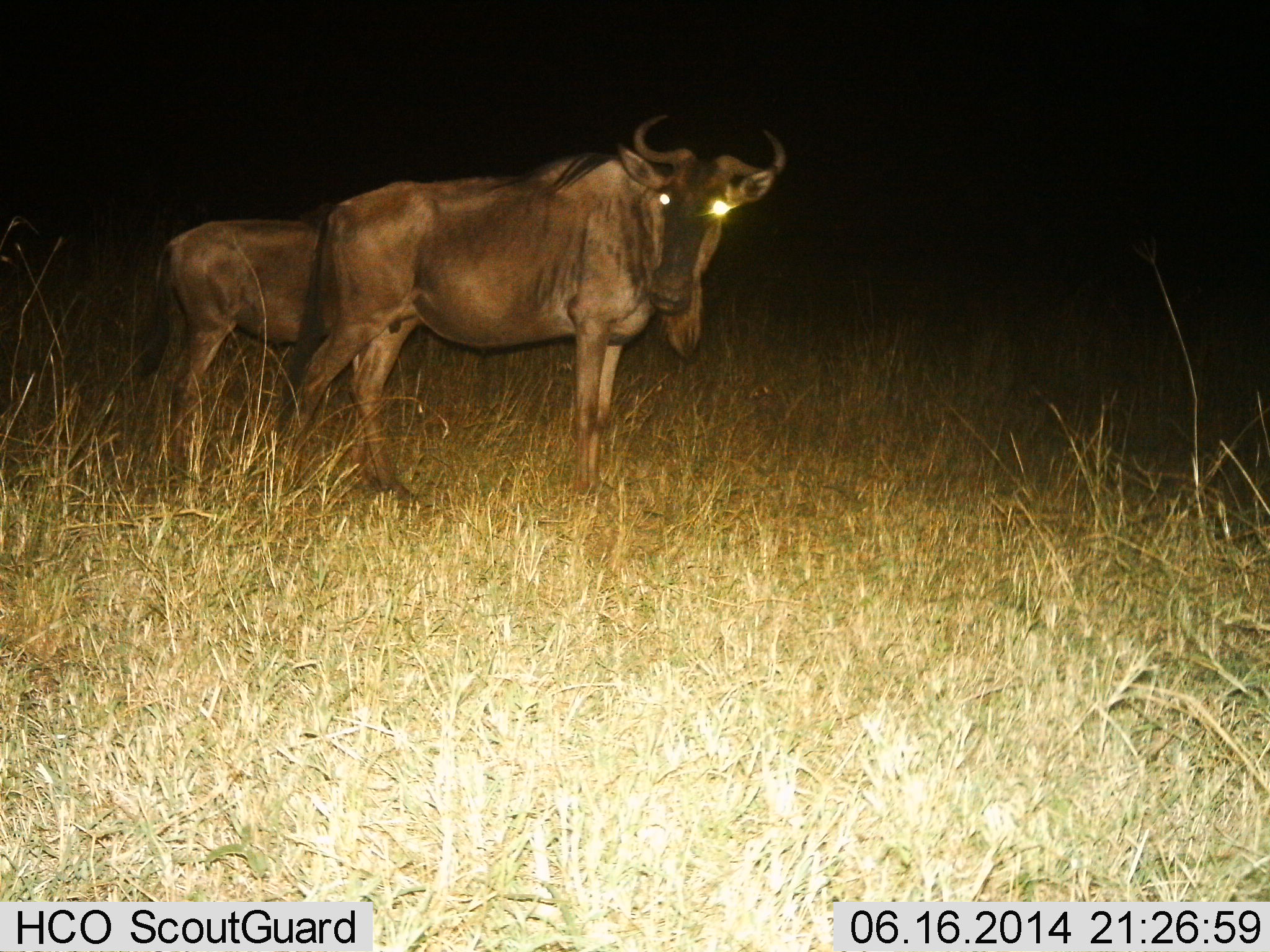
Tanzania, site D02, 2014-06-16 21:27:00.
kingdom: Animalia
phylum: Chordata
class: Mammalia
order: Artiodactyla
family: Bovidae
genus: Connochaetes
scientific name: Connochaetes taurinus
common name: blue wildebeest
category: wildebeest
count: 2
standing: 100%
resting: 0%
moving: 0%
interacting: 10%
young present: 10%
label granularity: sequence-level